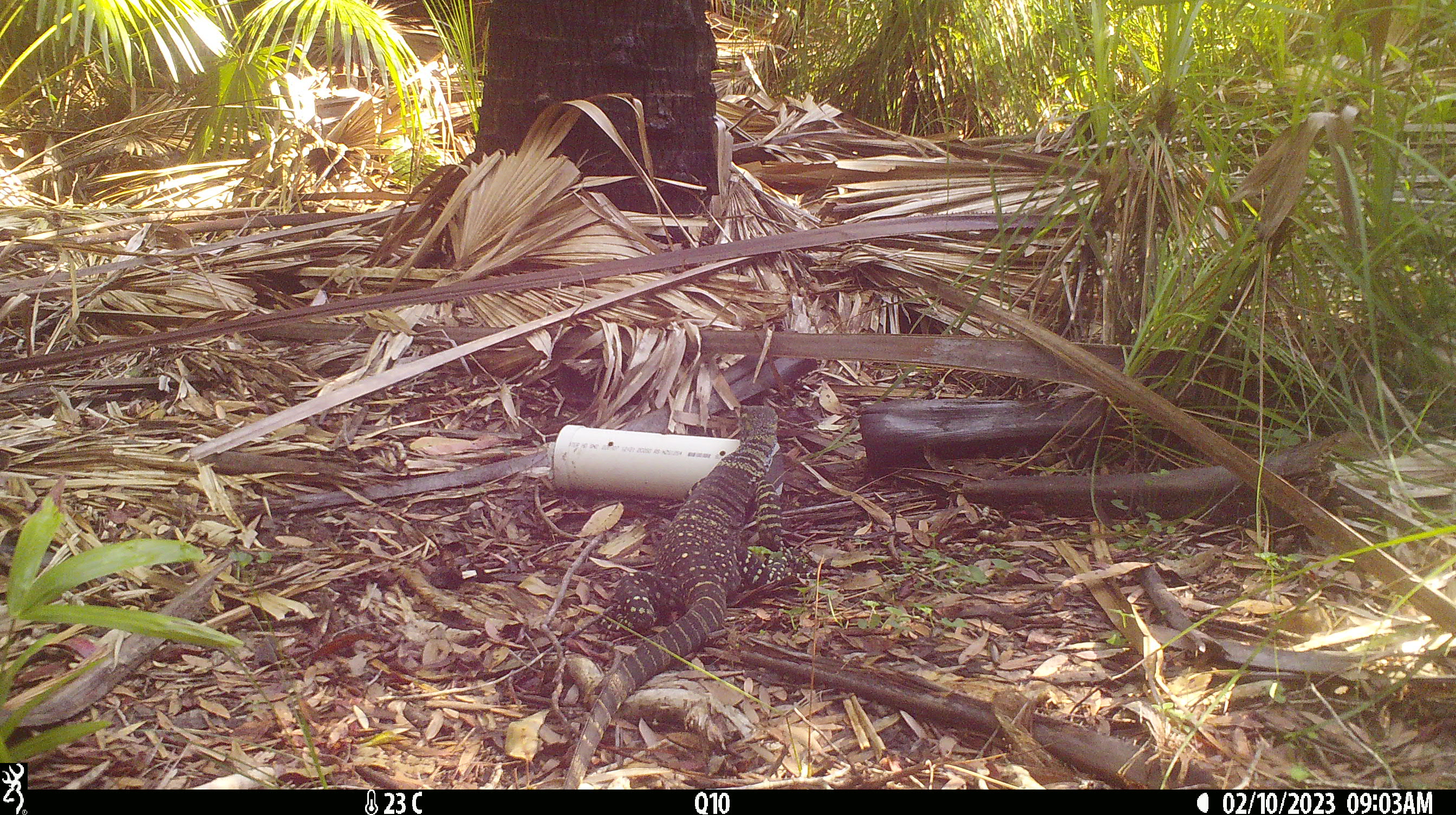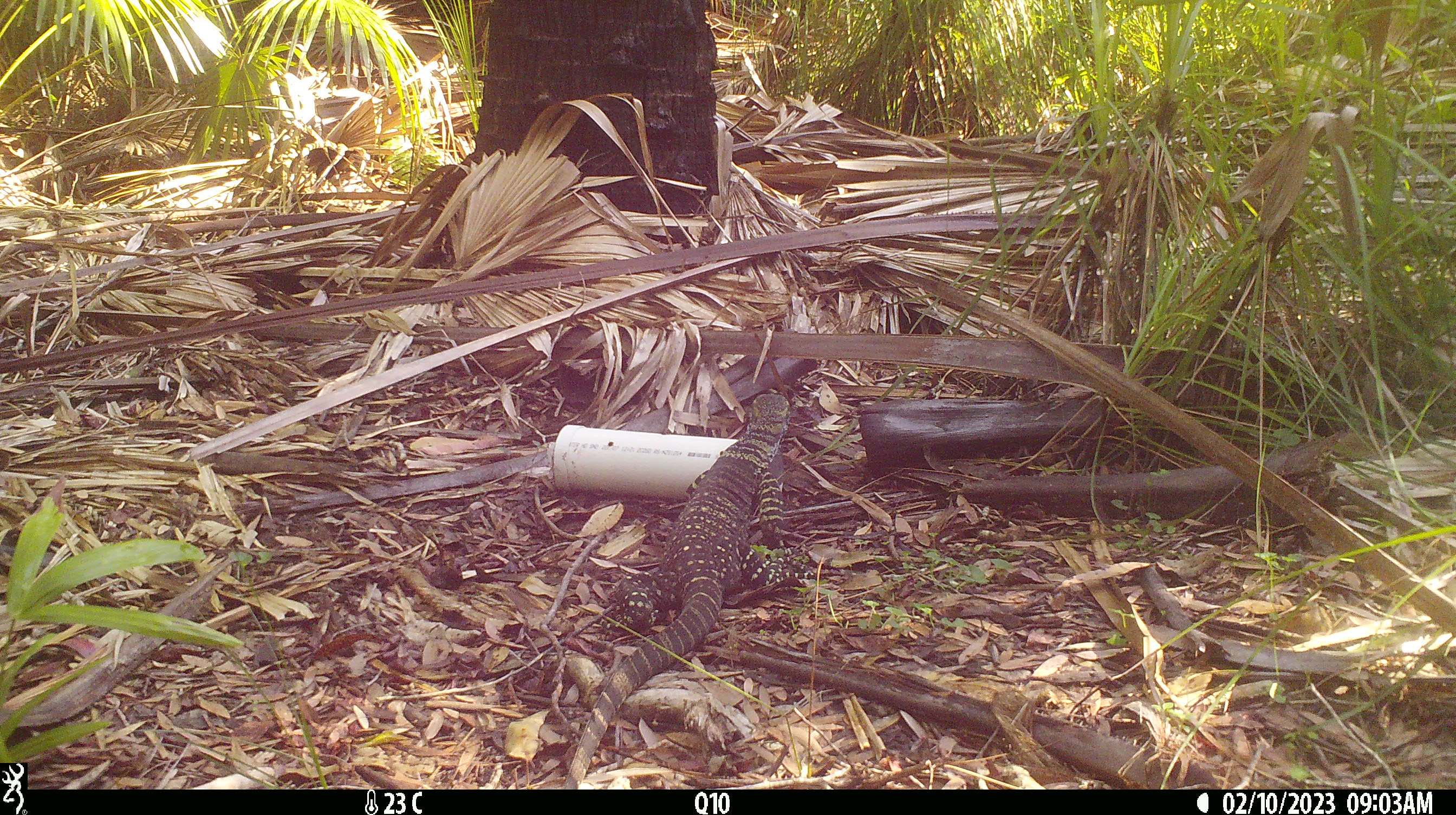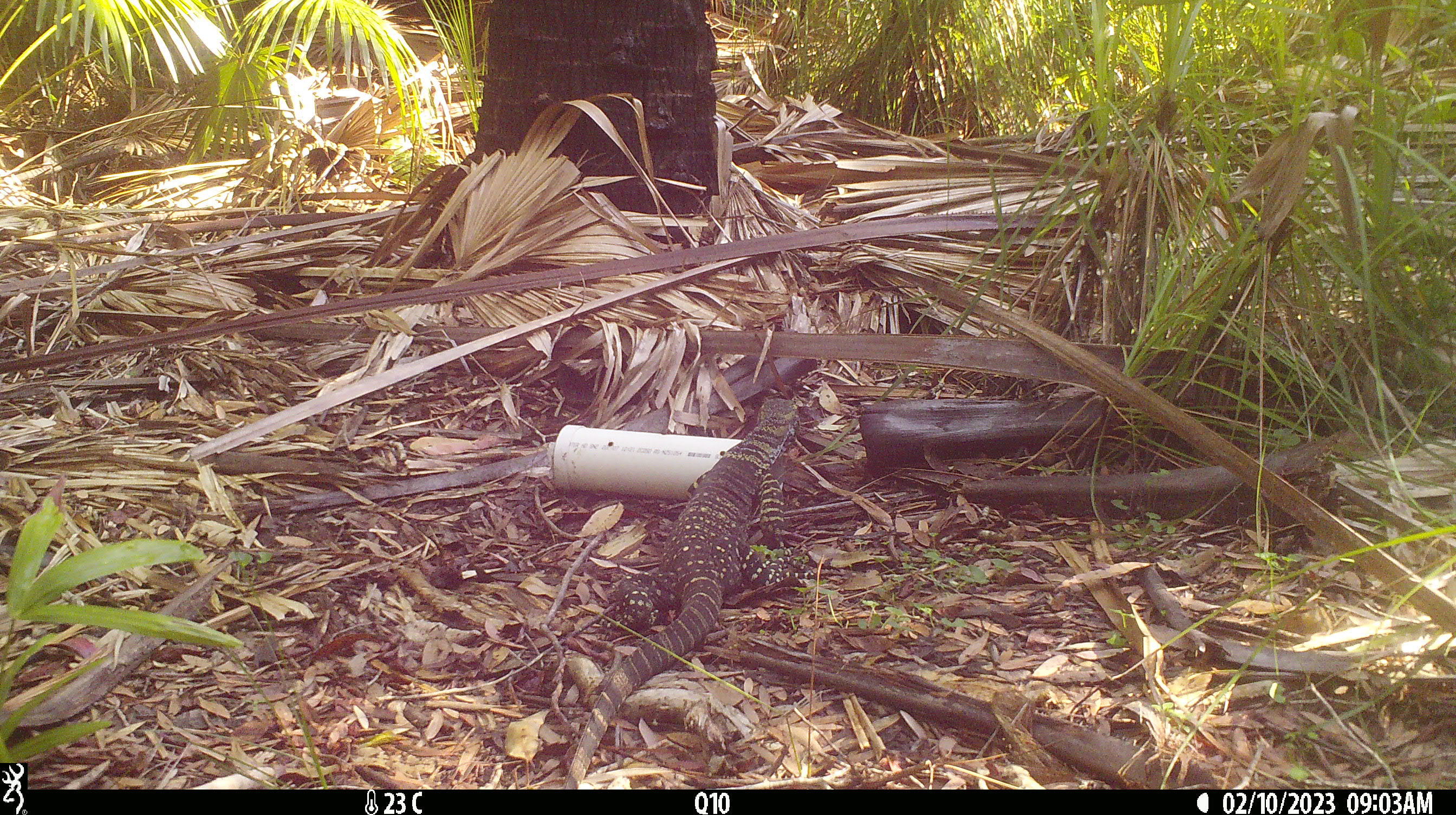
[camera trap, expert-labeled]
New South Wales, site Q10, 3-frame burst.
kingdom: Animalia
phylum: Chordata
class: Reptilia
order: Squamata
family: Varanidae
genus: Varanus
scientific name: Varanus varius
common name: lace monitor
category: goanna